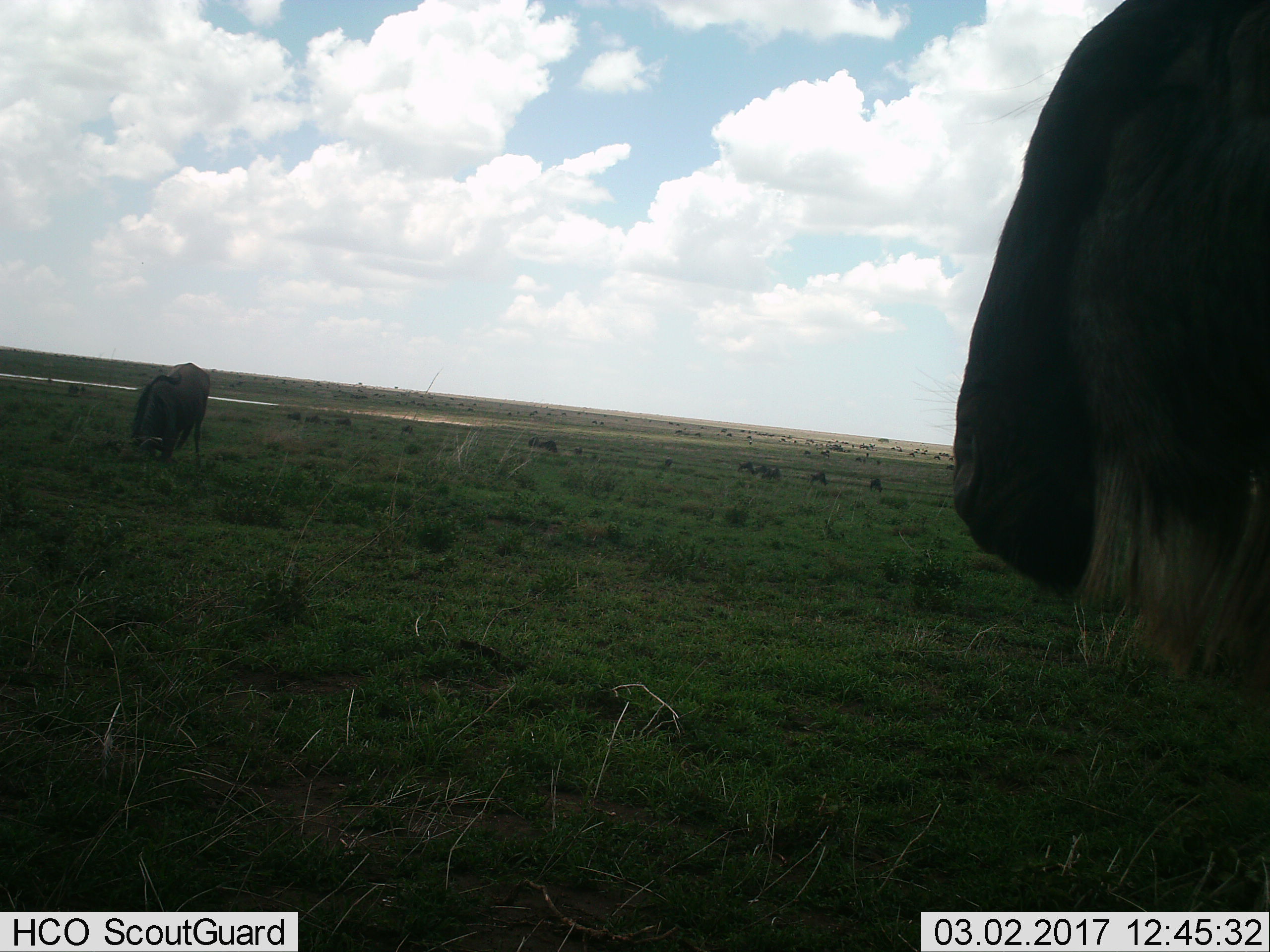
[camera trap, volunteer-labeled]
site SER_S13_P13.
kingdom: Animalia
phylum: Chordata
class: Mammalia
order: Artiodactyla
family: Bovidae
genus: Connochaetes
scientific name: Connochaetes taurinus taurinus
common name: blue wildebeest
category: wildebeestblue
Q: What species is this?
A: Wildebeestblue (blue wildebeest) (Connochaetes taurinus taurinus).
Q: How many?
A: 11-50.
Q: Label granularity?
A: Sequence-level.